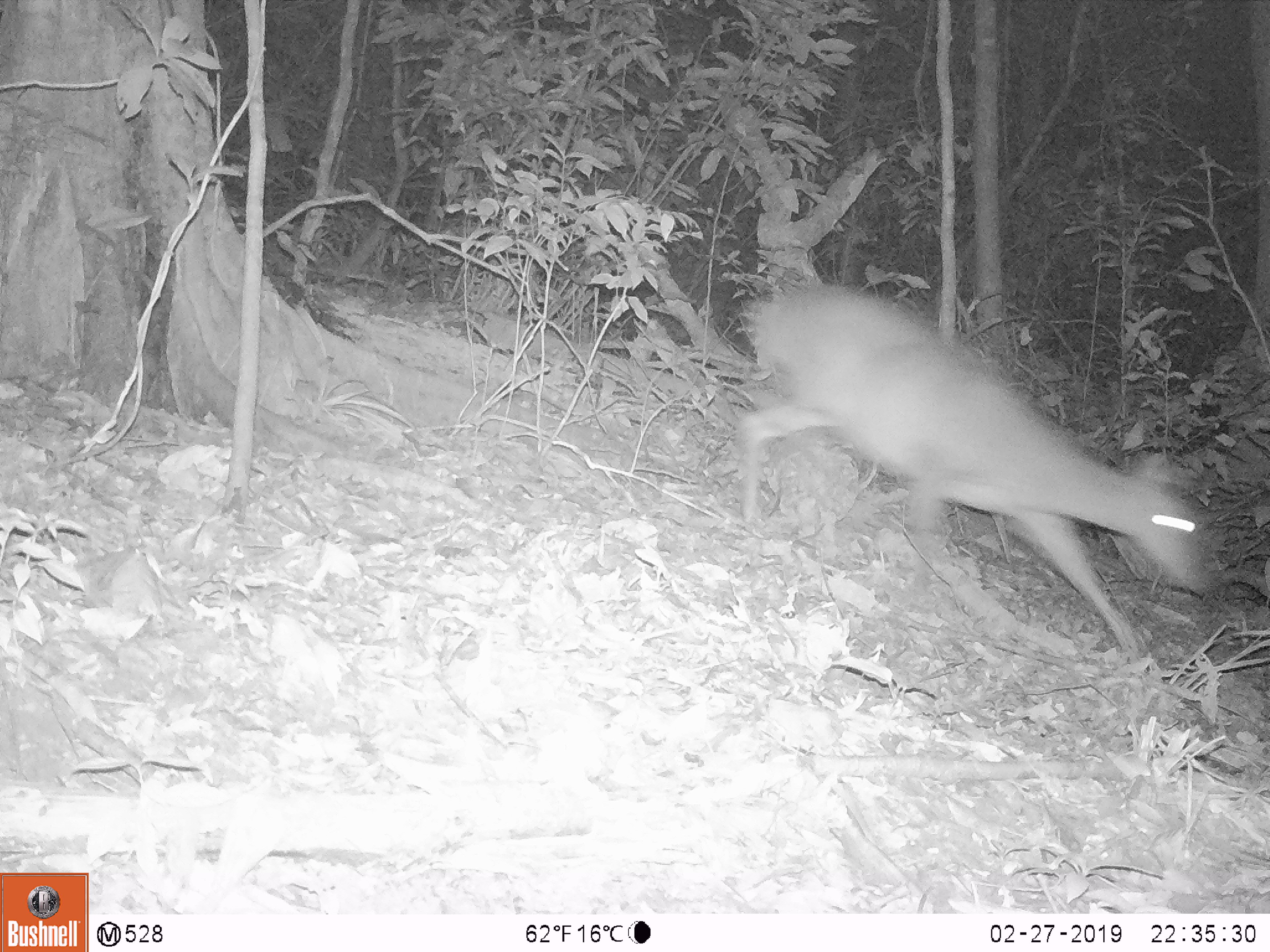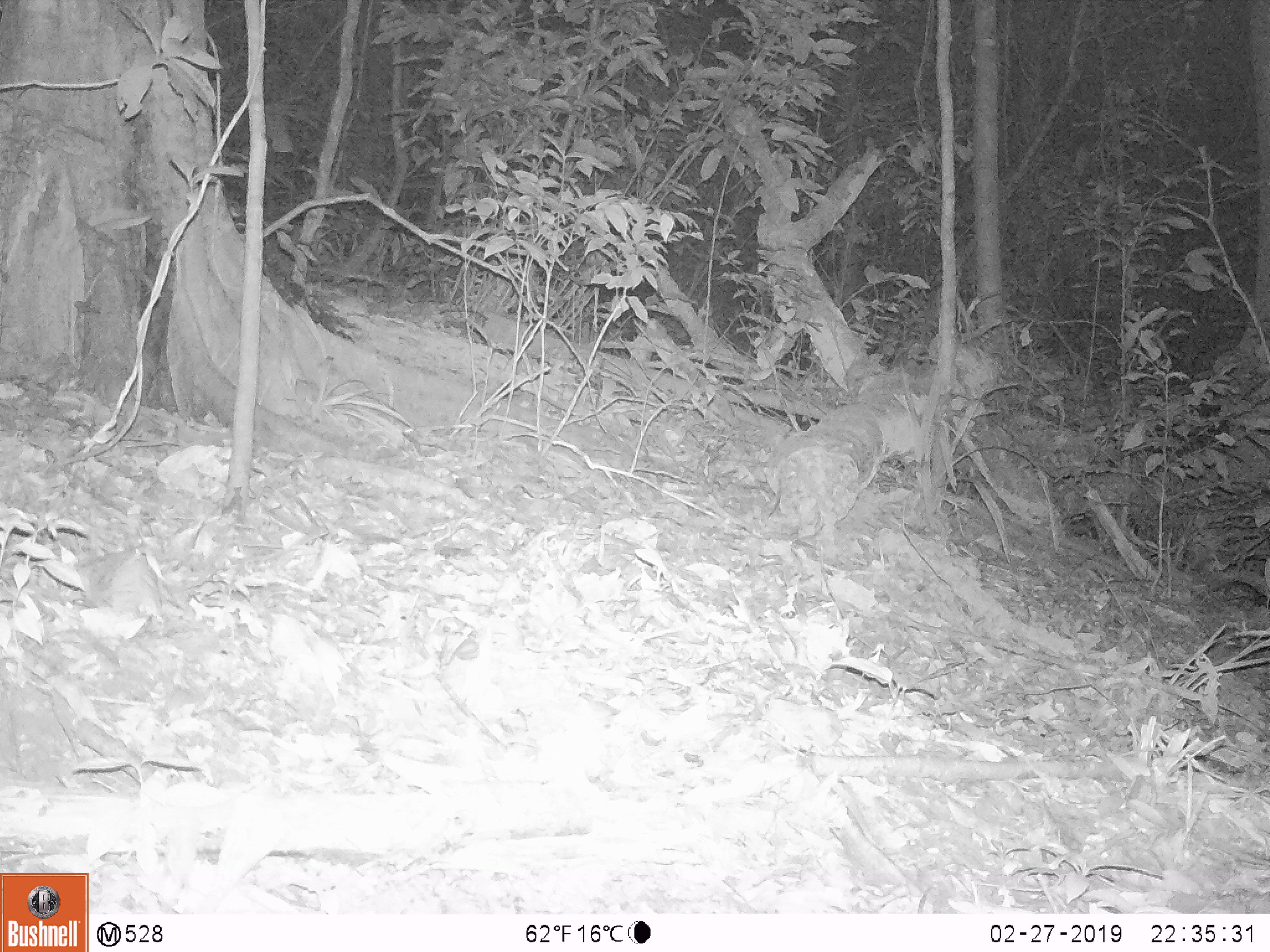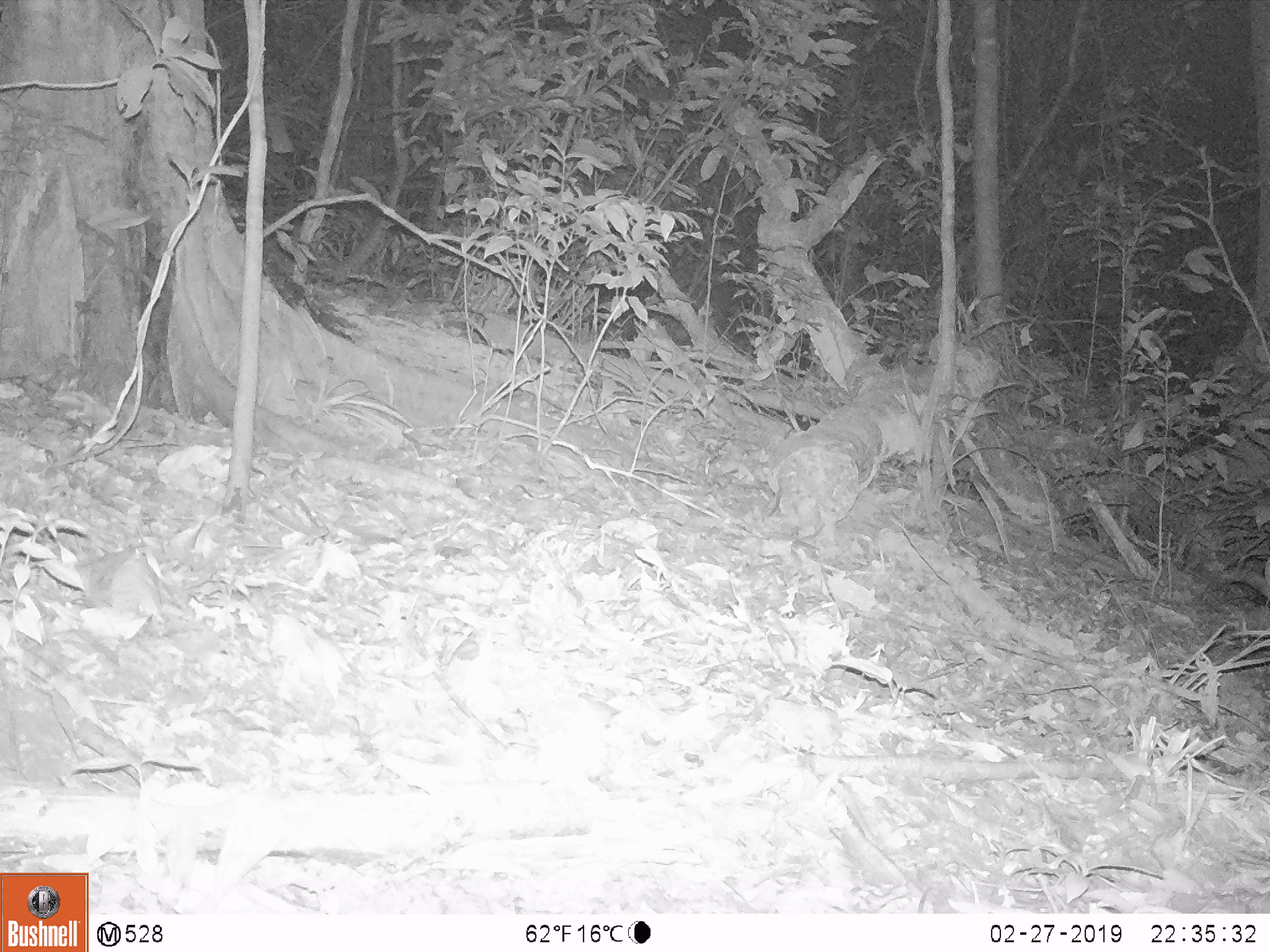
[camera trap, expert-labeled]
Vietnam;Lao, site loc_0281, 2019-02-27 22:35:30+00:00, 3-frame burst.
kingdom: Animalia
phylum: Chordata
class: Mammalia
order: Artiodactyla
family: Cervidae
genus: Muntiacus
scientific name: Muntiacus vuquangensis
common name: large-antlered muntjac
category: large antlered muntjac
Large antlered muntjac (large-antlered muntjac) (Muntiacus vuquangensis). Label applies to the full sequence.